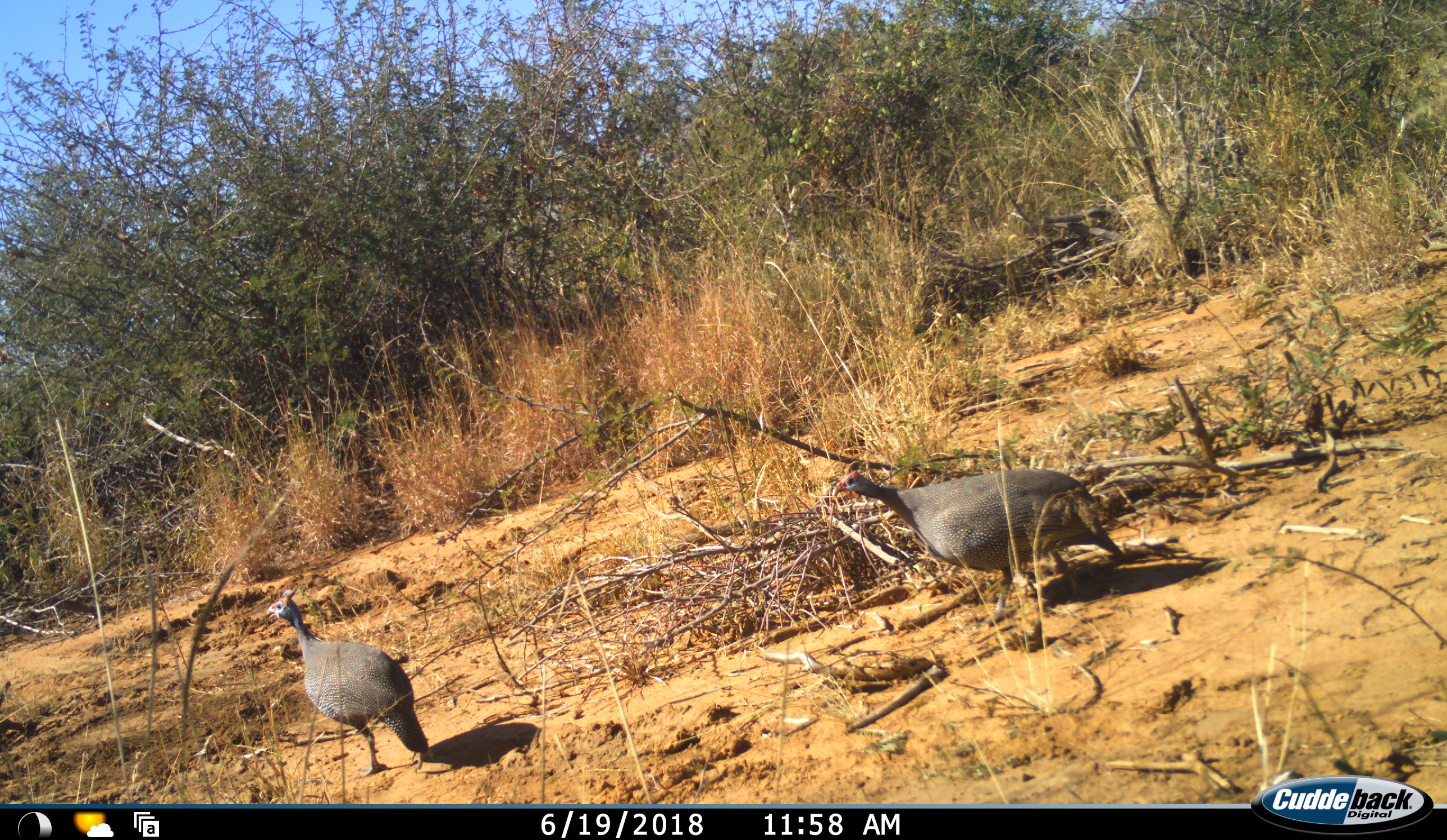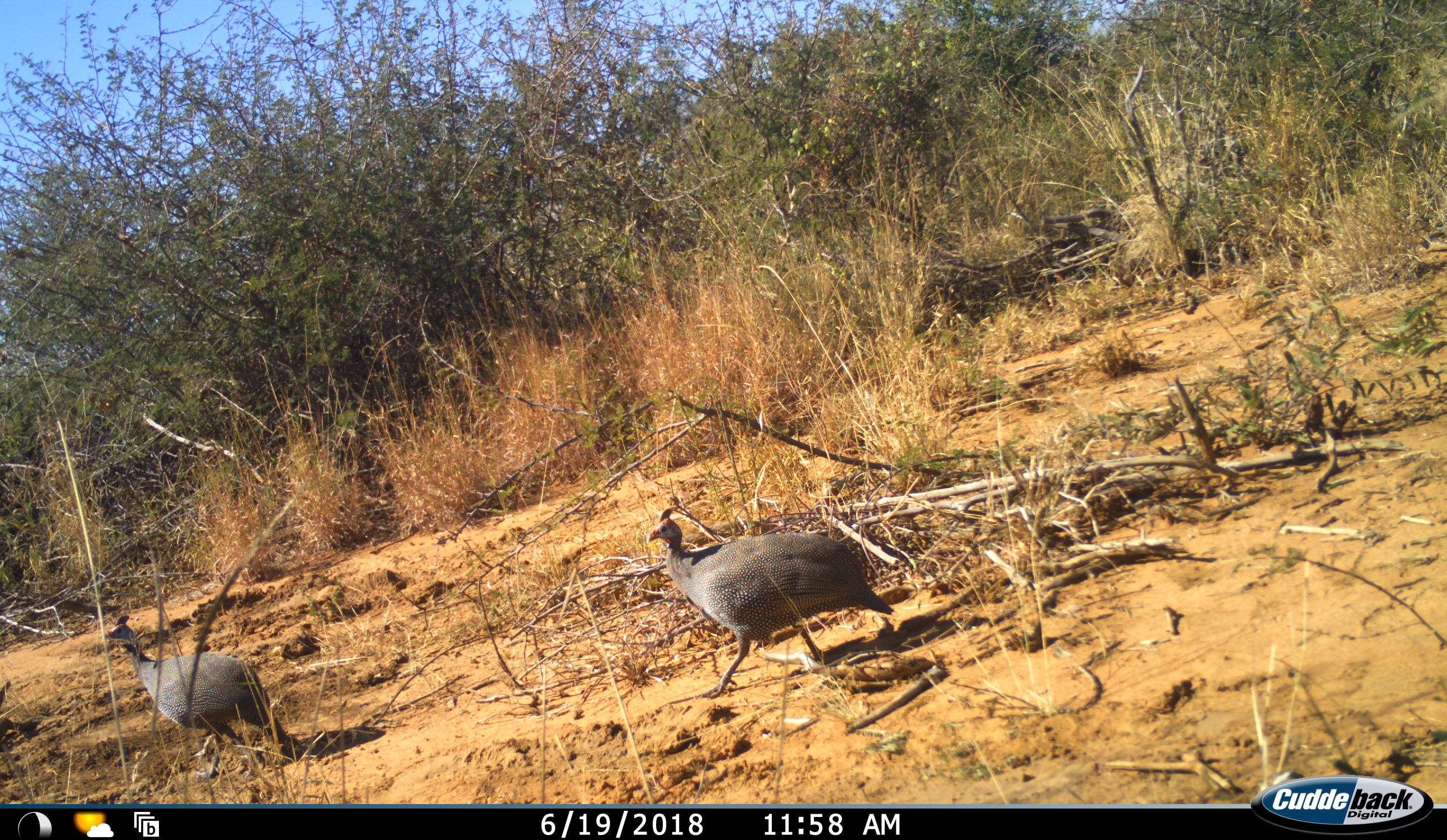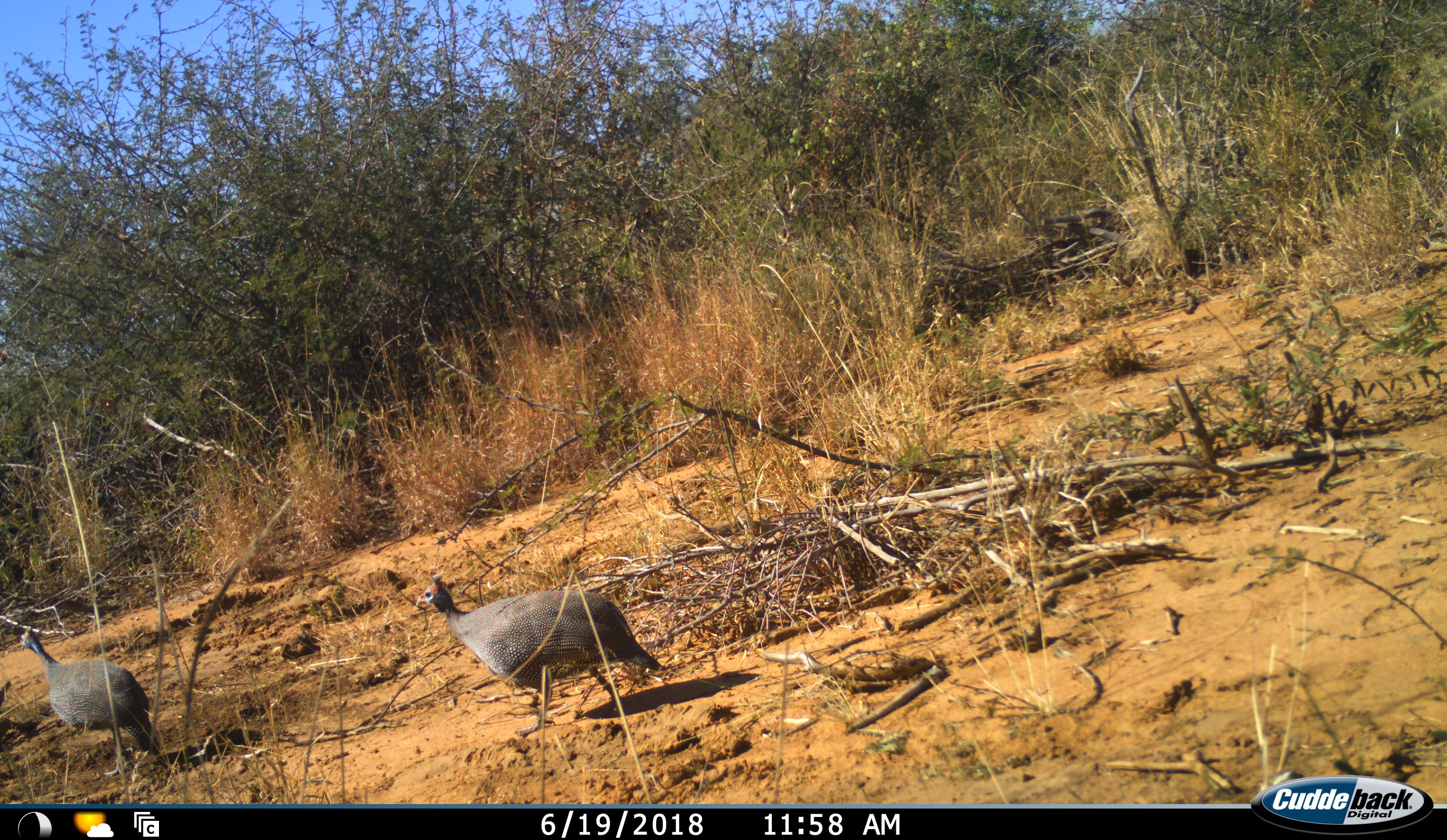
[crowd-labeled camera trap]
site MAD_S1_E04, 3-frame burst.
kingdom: Animalia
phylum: Chordata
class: Aves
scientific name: Aves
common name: bird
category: birdother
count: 2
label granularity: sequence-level